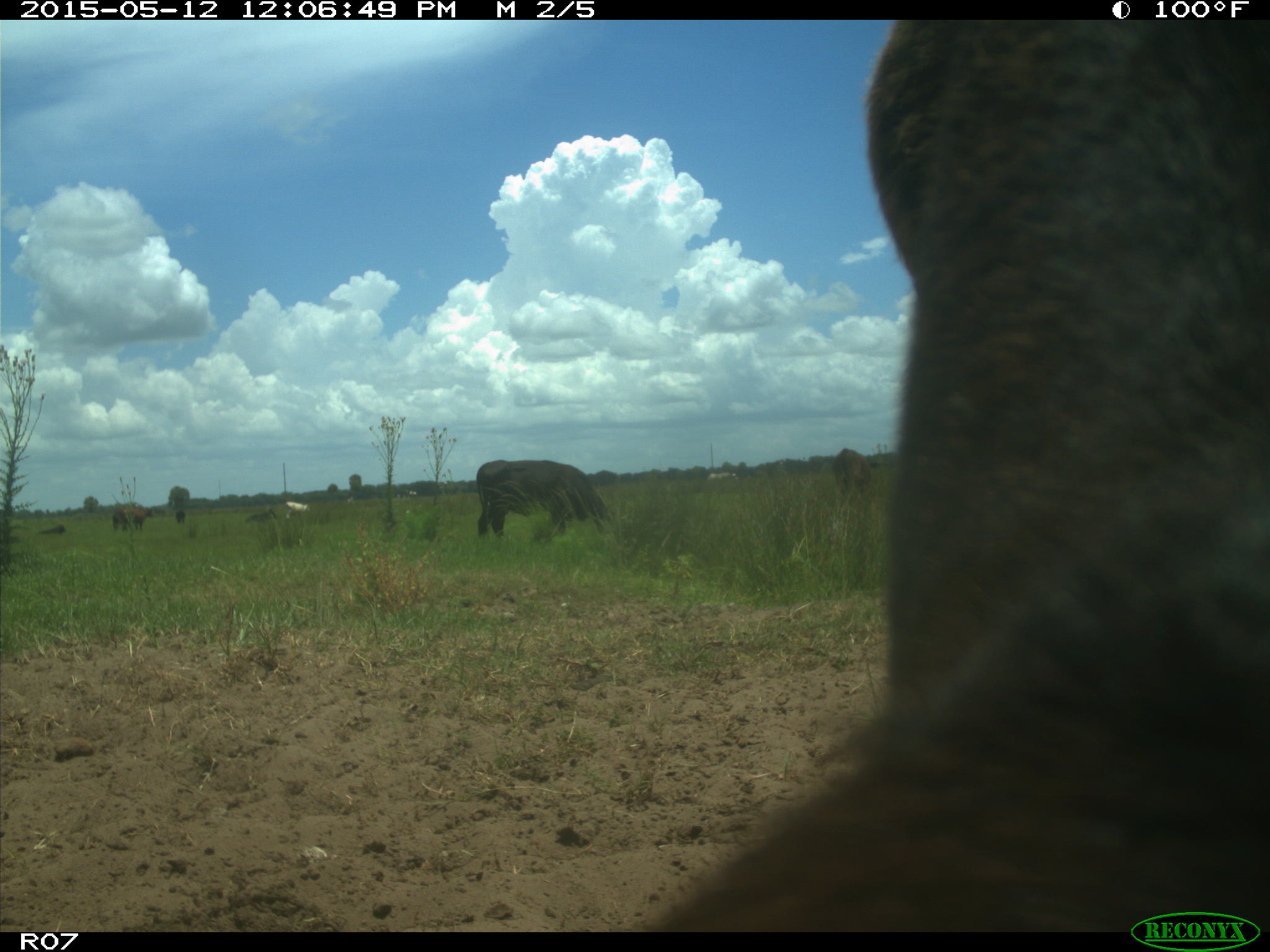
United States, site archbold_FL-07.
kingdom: Animalia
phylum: Chordata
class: Mammalia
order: Artiodactyla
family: Bovidae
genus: Bos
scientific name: Bos taurus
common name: domestic cow